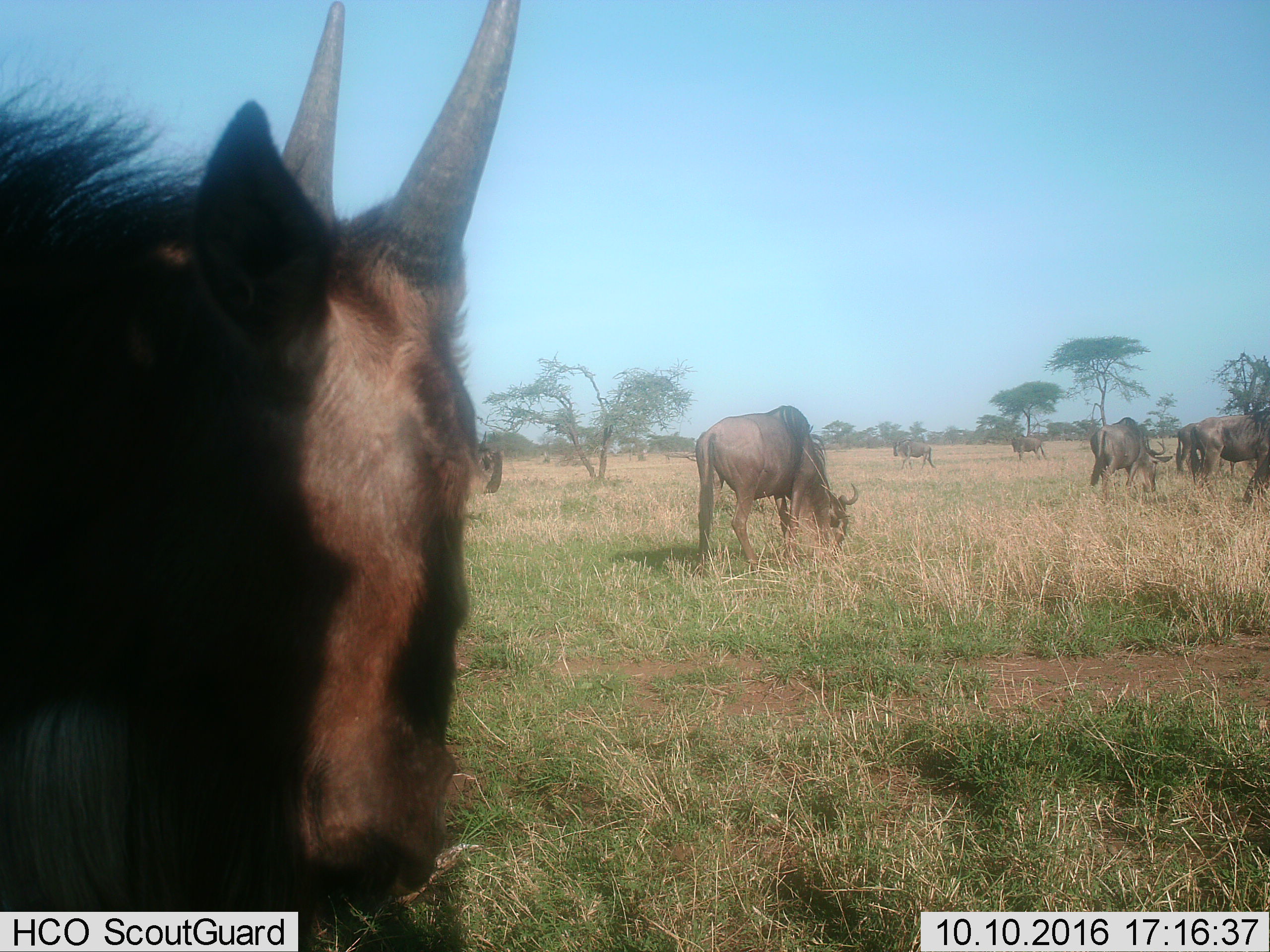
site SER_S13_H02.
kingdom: Animalia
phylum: Chordata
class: Mammalia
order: Artiodactyla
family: Bovidae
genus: Connochaetes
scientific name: Connochaetes taurinus taurinus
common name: blue wildebeest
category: wildebeestblue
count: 8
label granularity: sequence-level